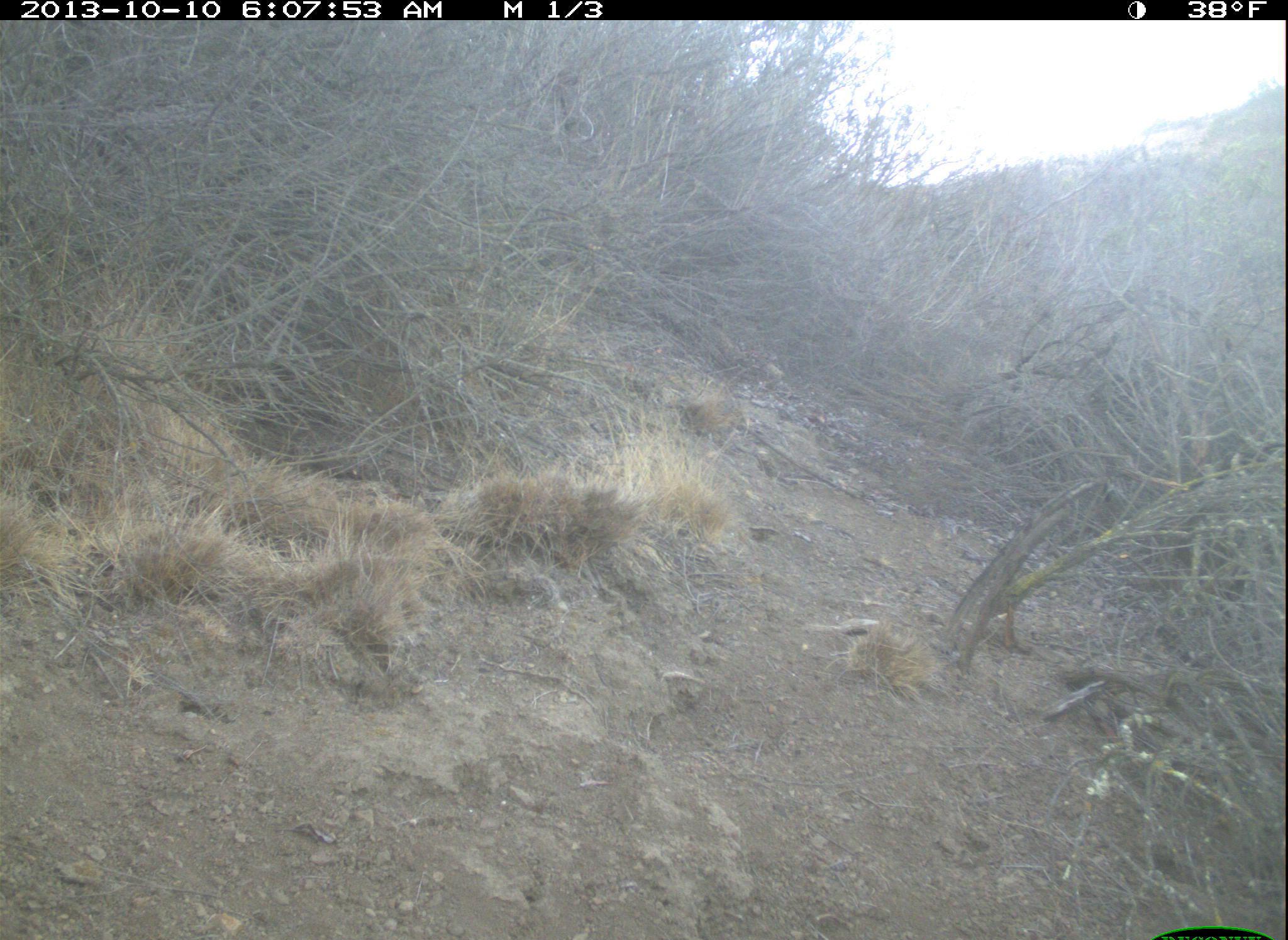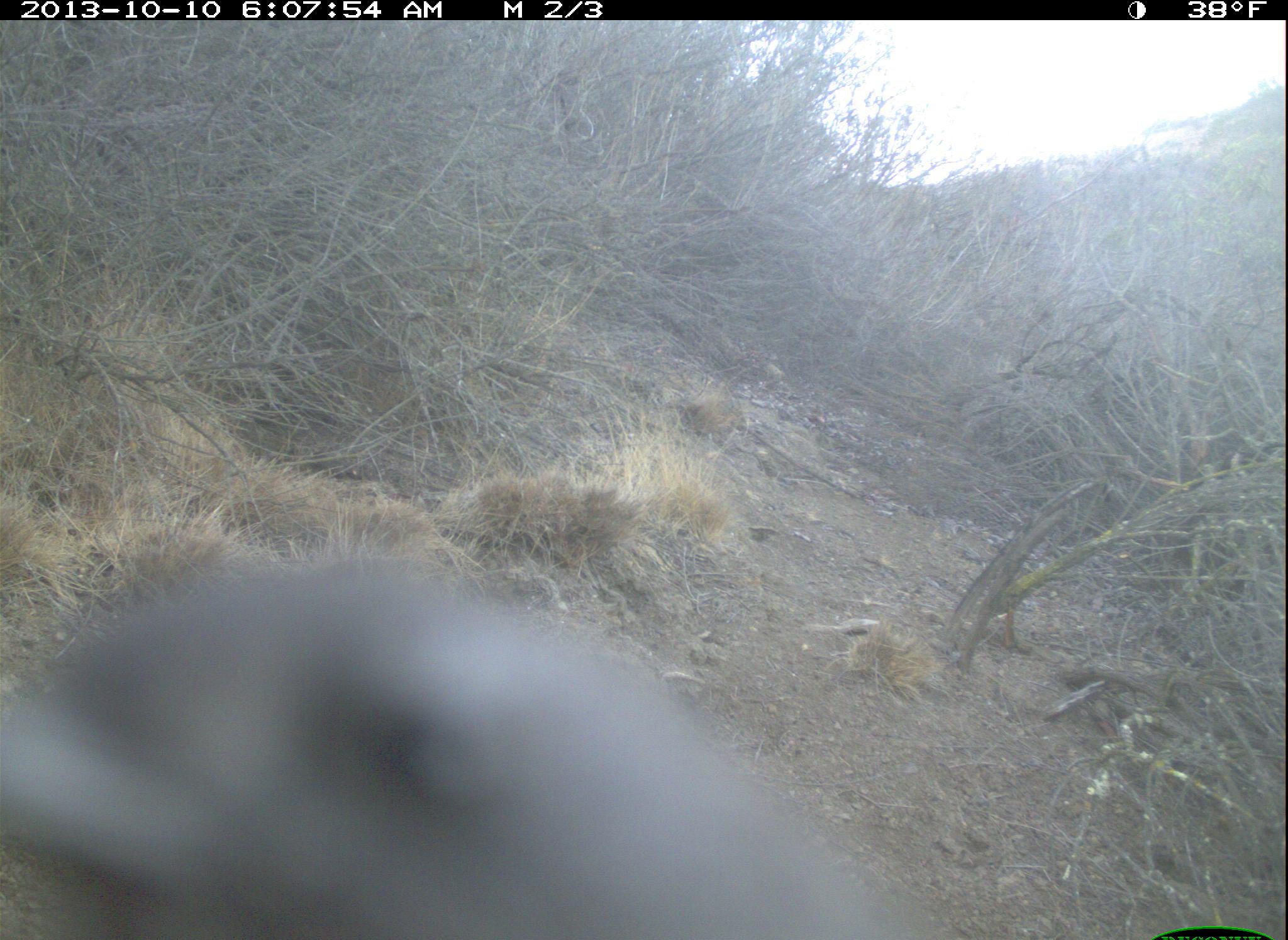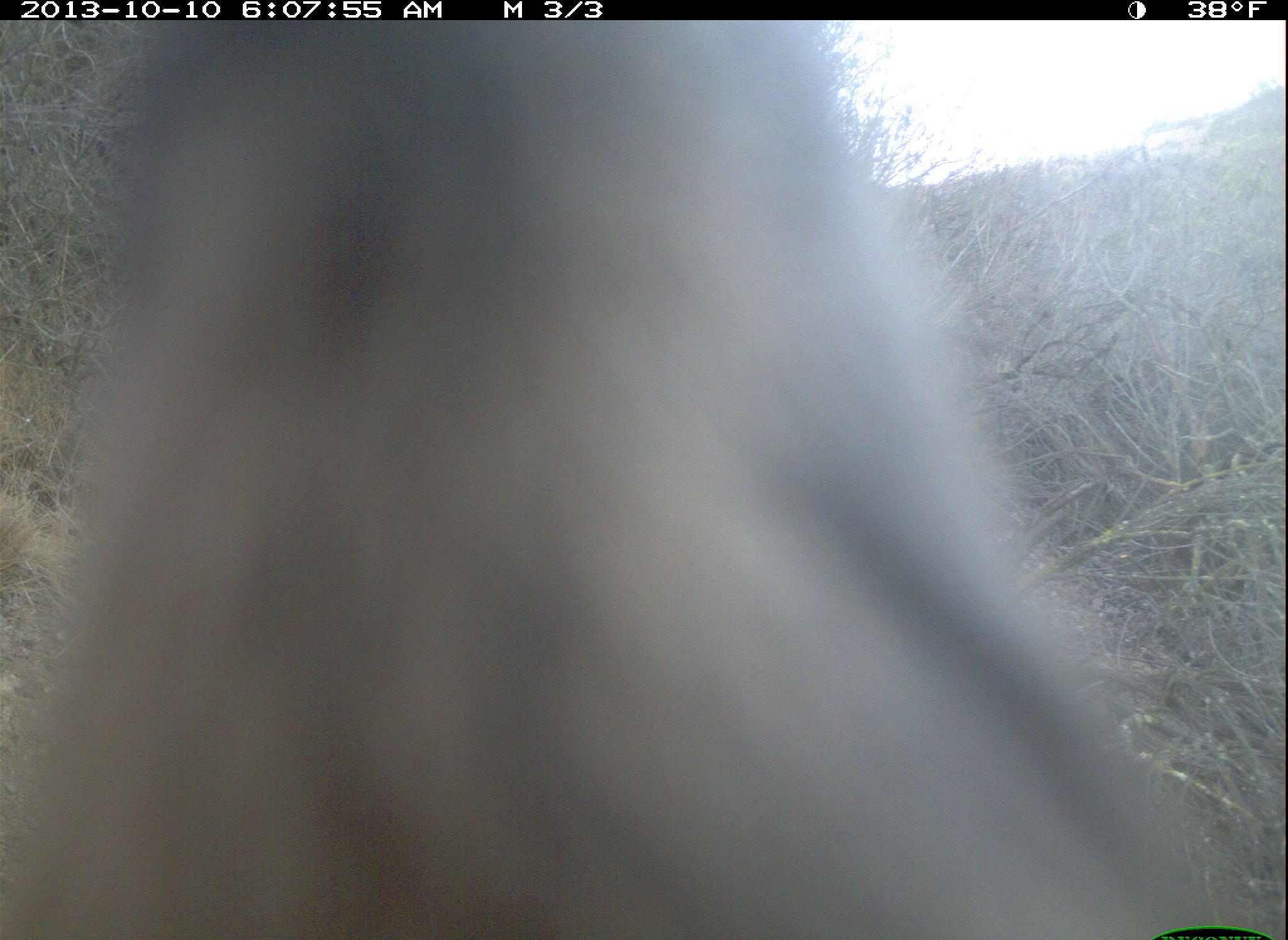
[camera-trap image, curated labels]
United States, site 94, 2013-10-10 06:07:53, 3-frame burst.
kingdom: Animalia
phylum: Chordata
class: Aves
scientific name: Aves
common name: bird